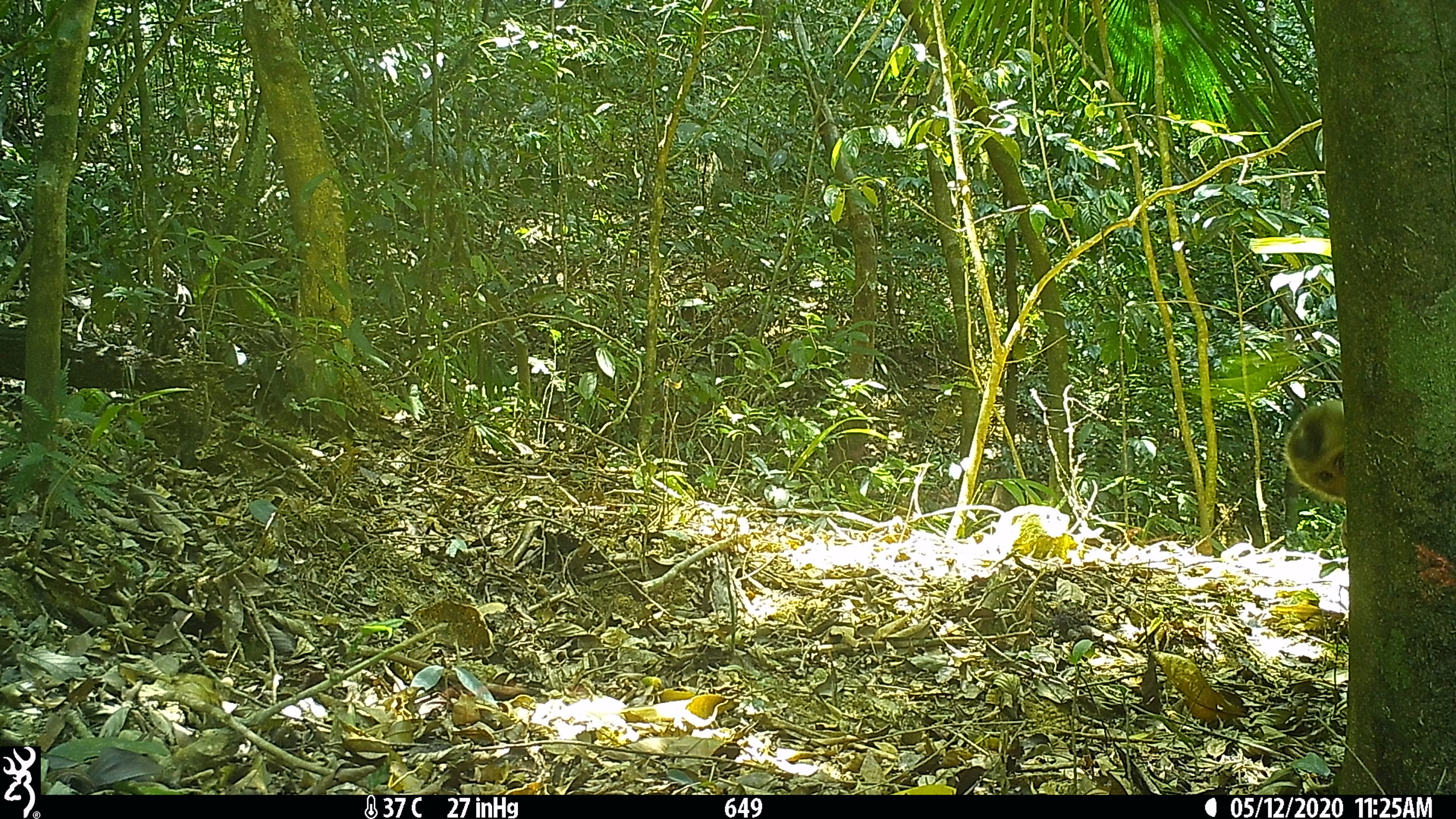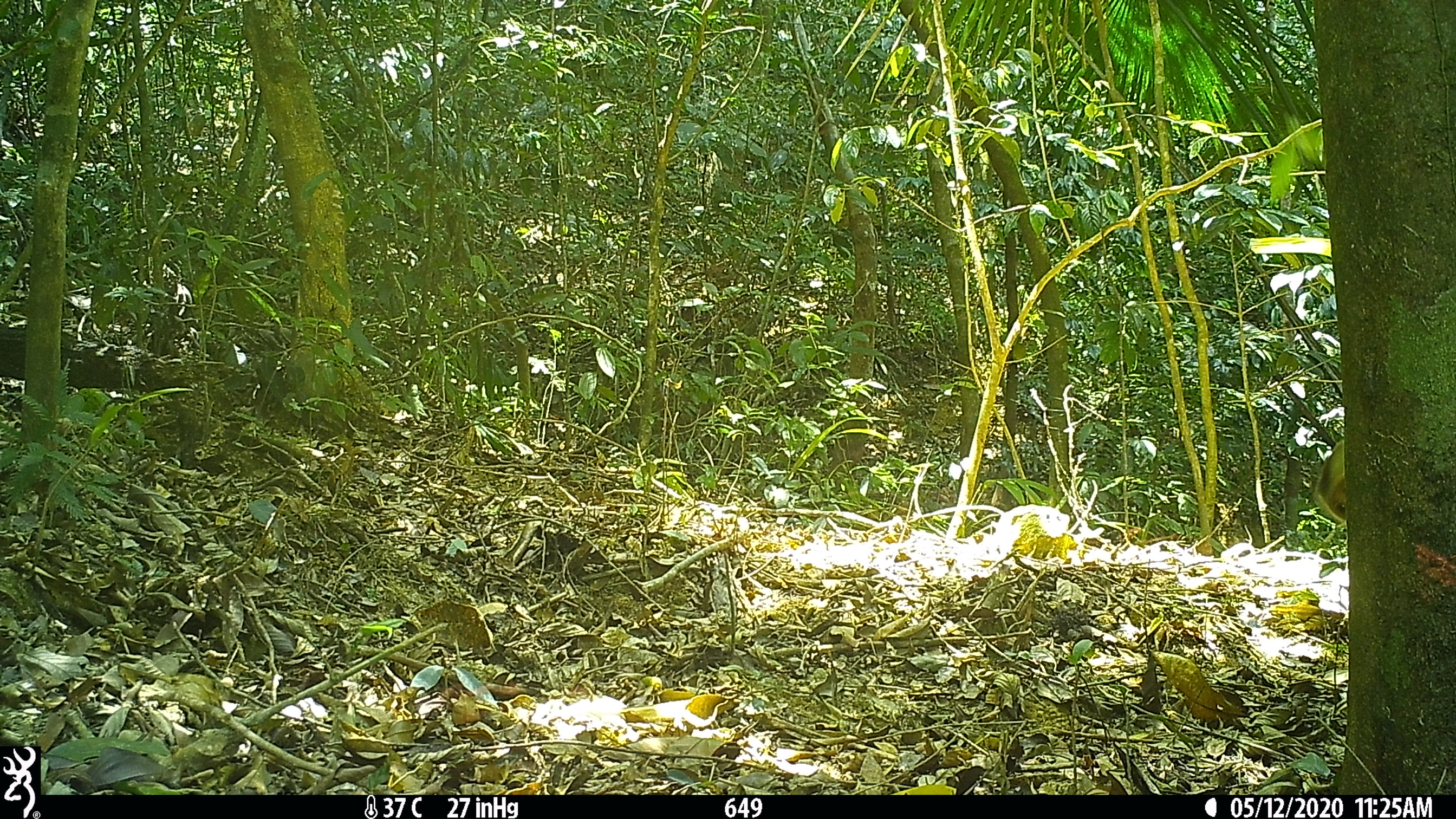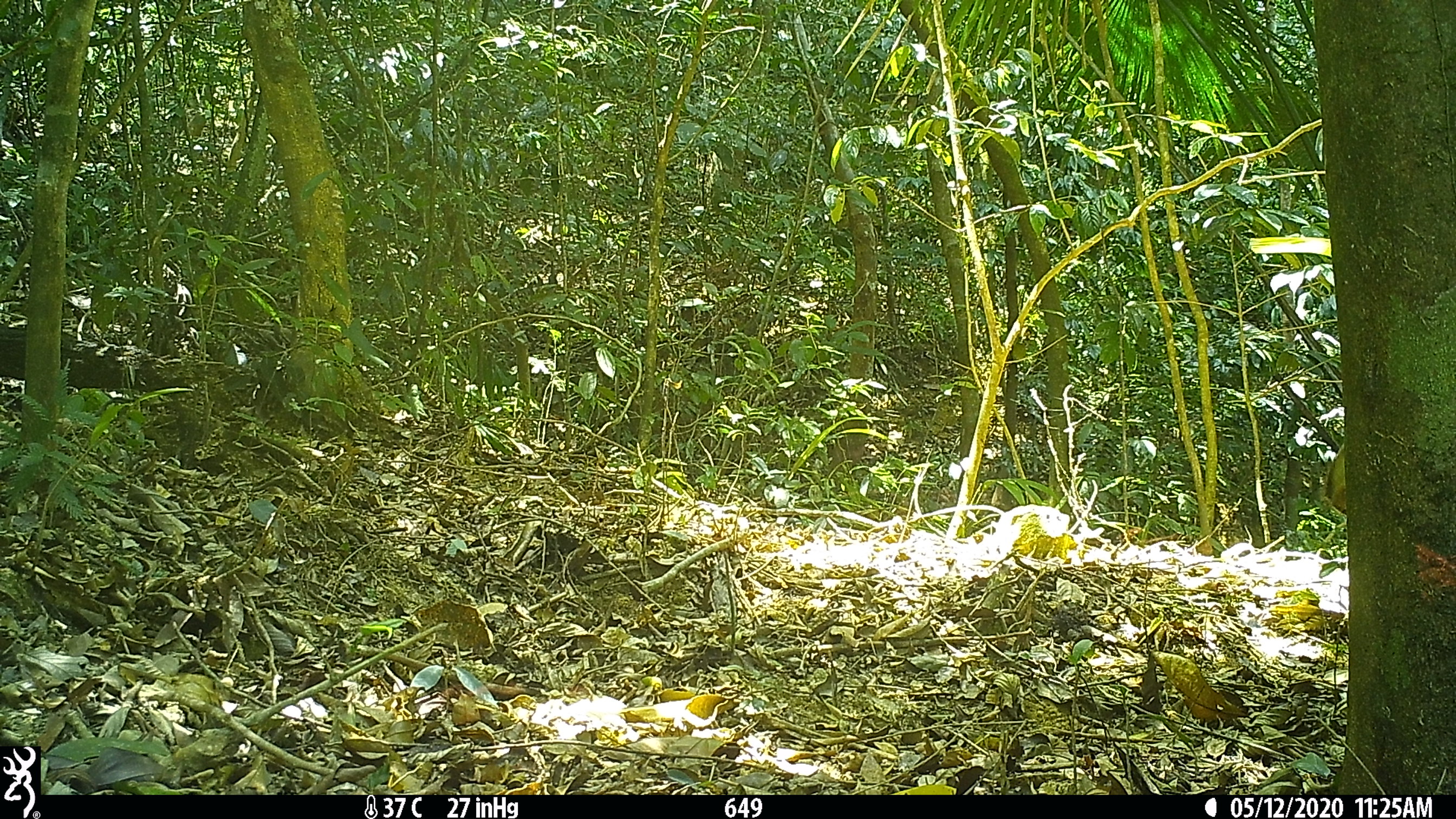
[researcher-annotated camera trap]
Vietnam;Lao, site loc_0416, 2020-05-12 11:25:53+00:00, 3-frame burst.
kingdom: Animalia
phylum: Chordata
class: Mammalia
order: Primates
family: Cercopithecidae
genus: Macaca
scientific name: Macaca nemestrina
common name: pig-tailed macaque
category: pig tailed macaque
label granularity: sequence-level